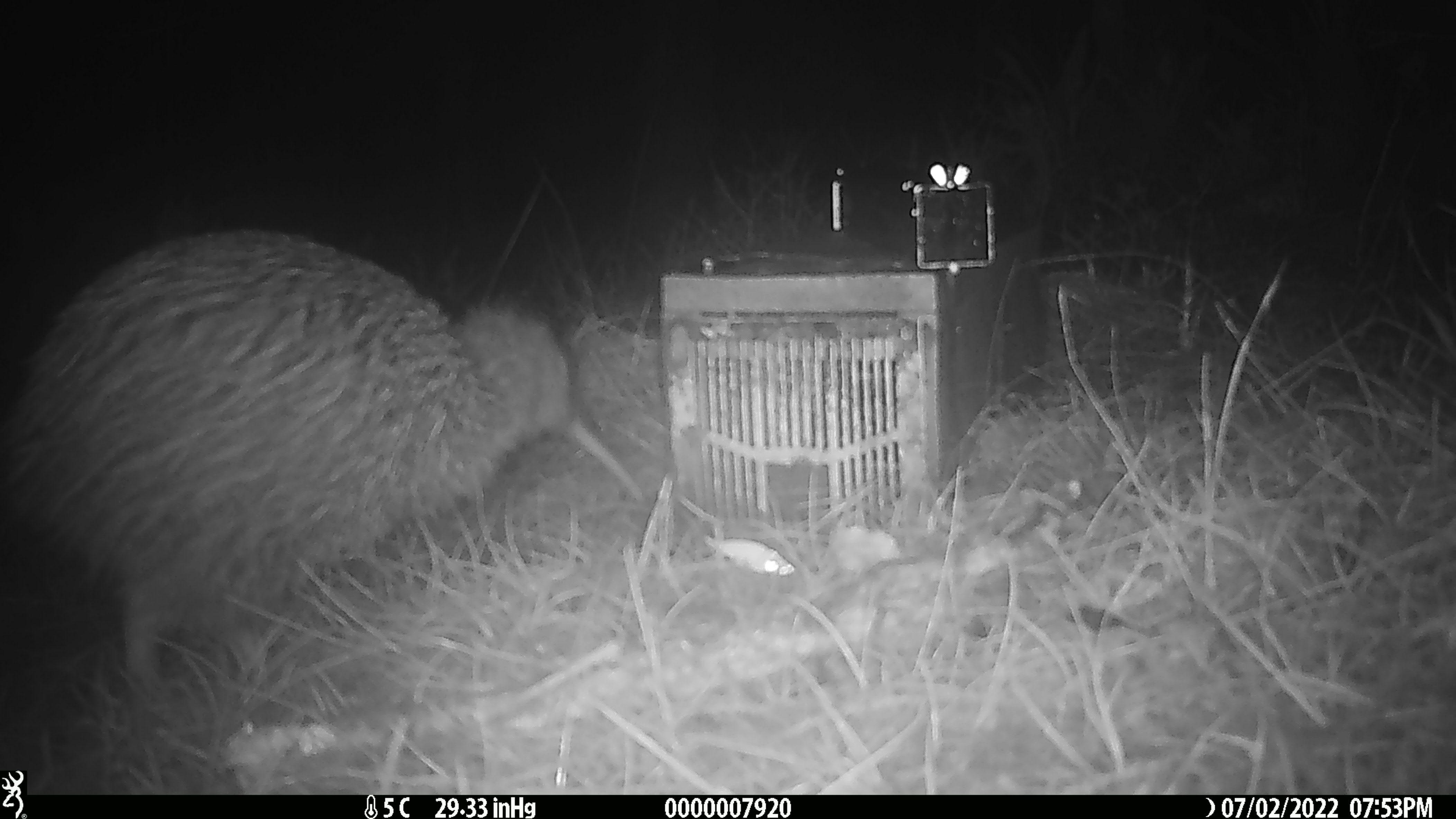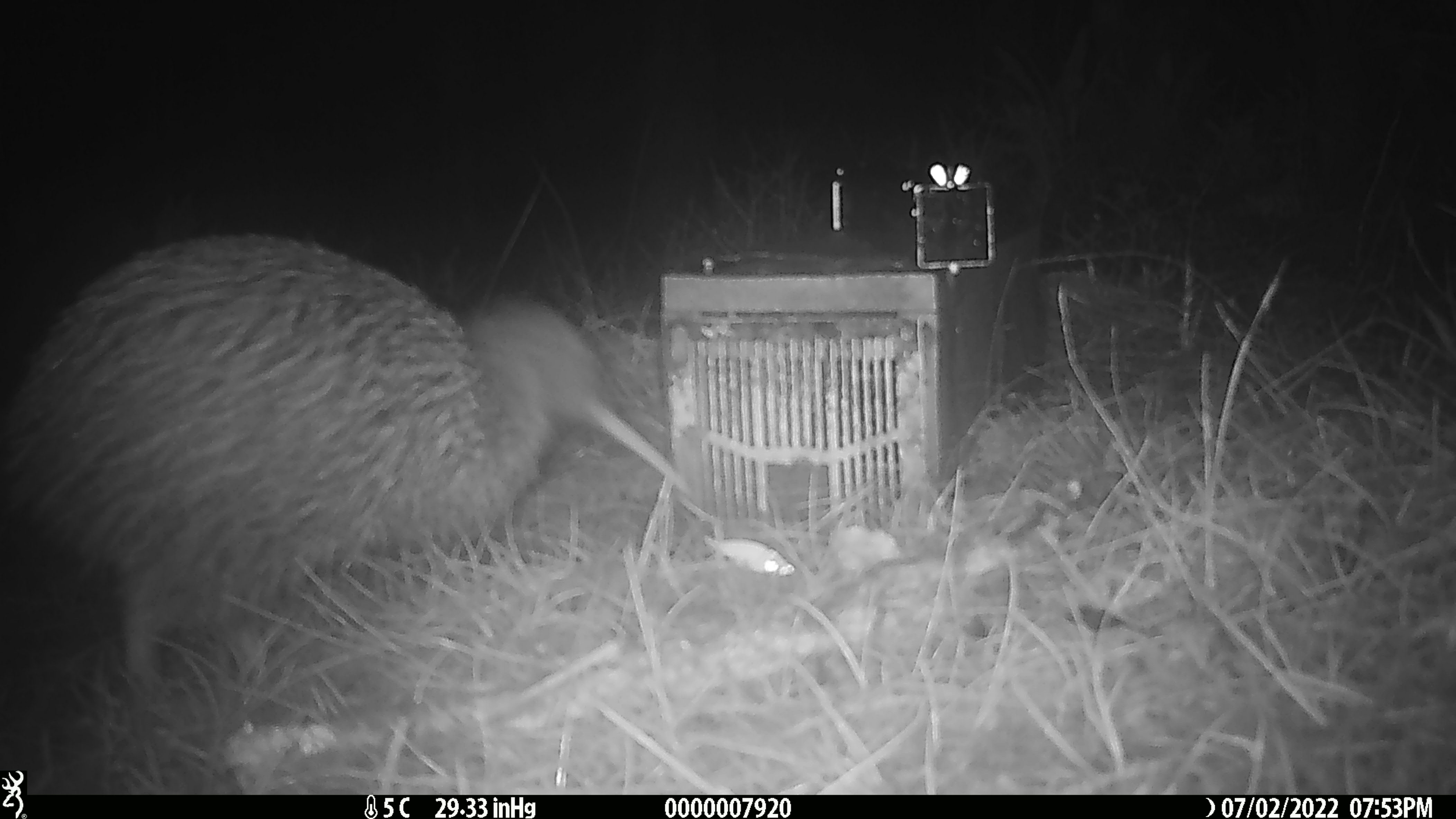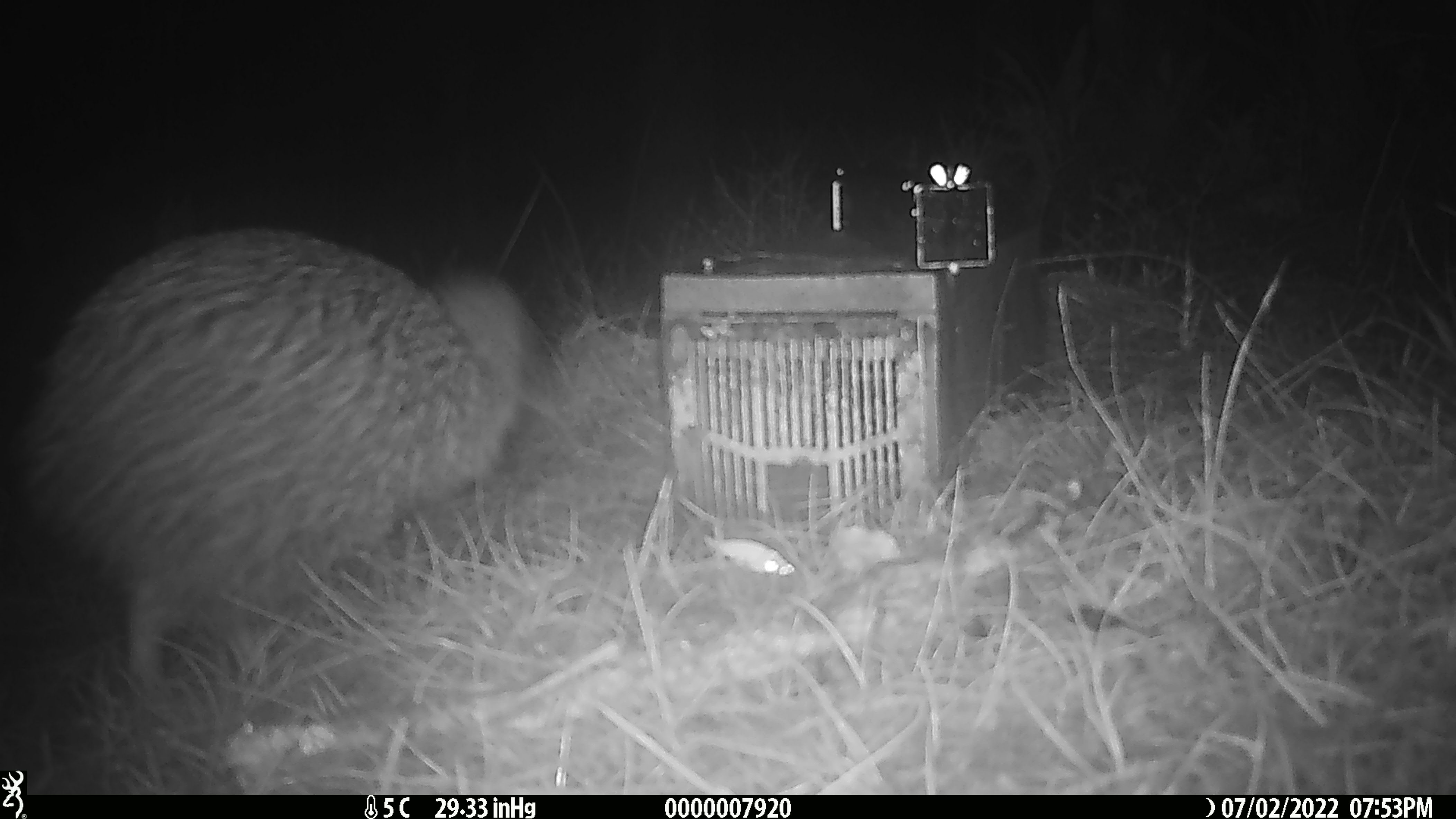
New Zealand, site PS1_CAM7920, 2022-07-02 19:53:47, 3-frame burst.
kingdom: Animalia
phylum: Chordata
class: Aves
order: Apterygiformes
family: Apterygidae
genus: Apteryx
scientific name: Apteryx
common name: kiwi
Kiwi (Apteryx).